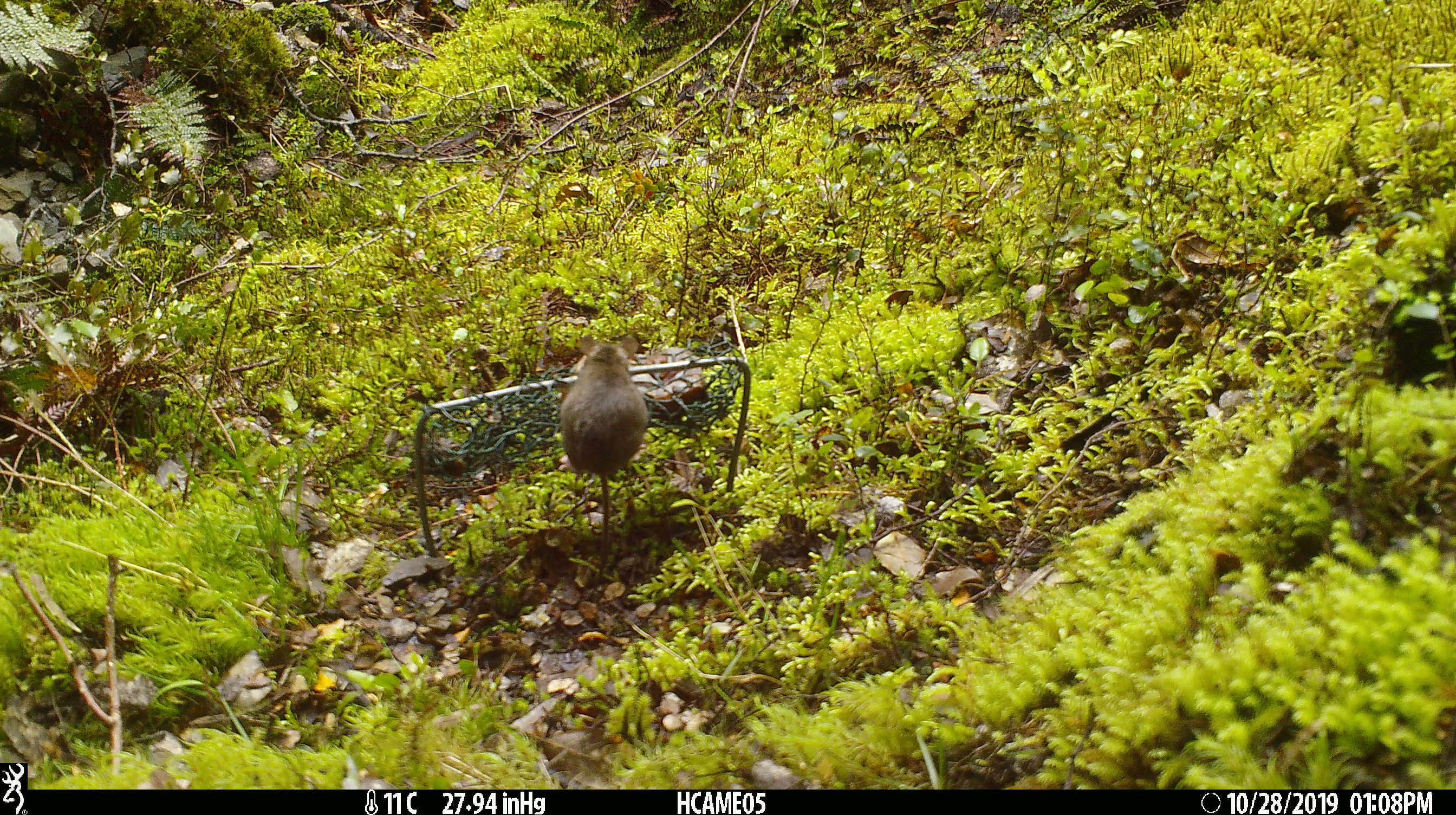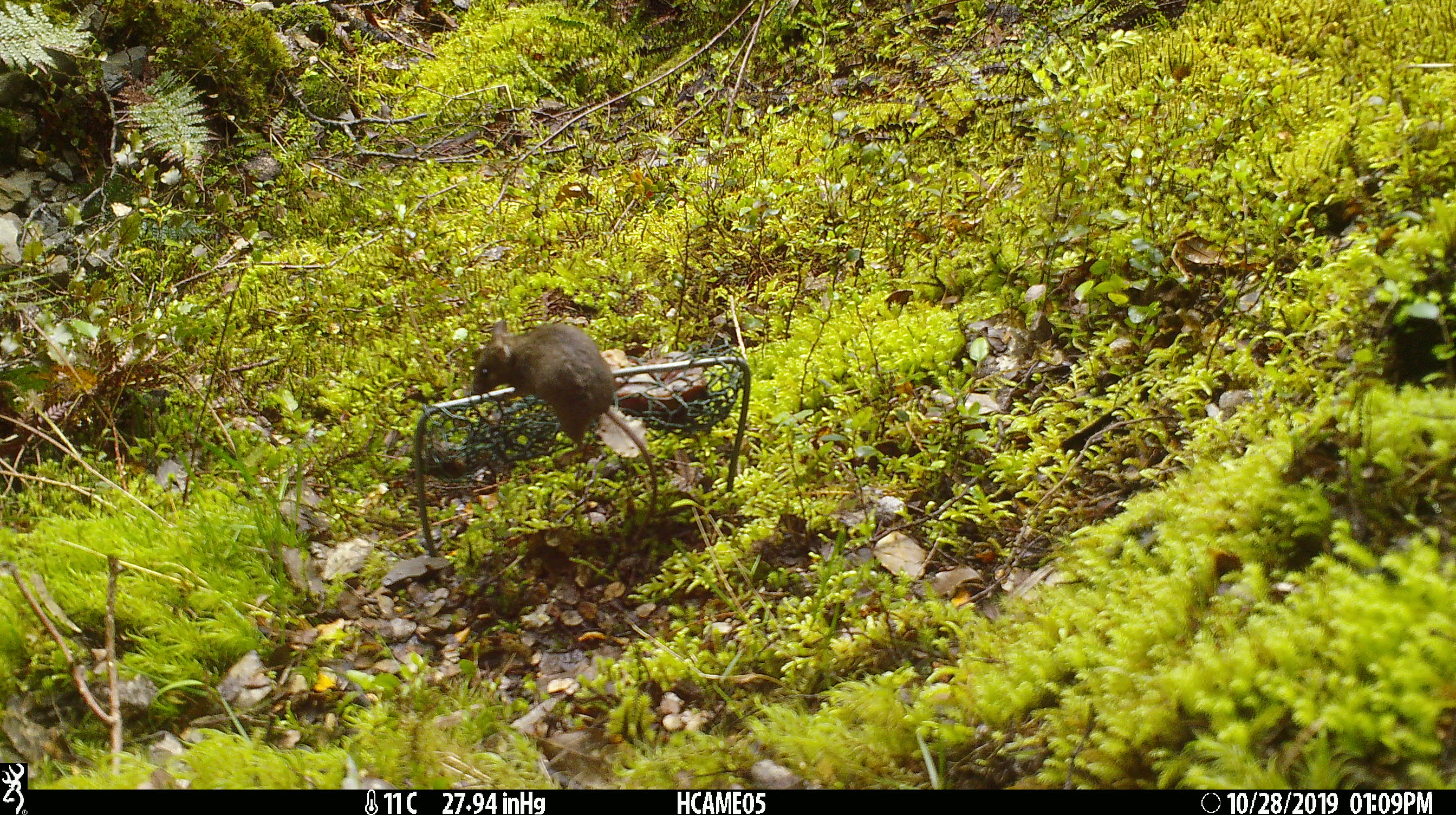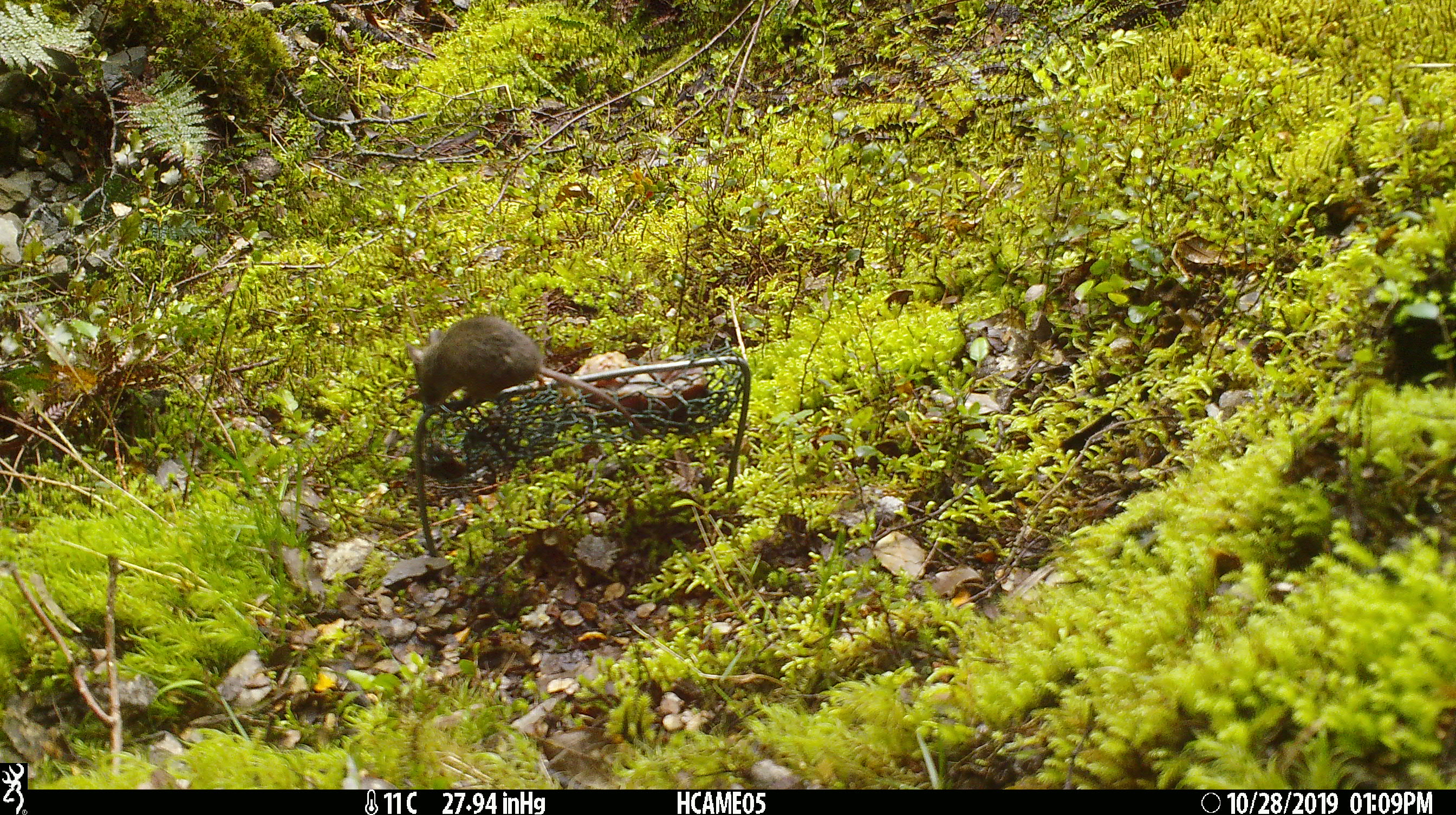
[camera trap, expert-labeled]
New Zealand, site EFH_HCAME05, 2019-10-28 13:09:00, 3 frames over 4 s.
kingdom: Animalia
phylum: Chordata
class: Mammalia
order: Rodentia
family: Muridae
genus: Mus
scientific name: Mus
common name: mouse